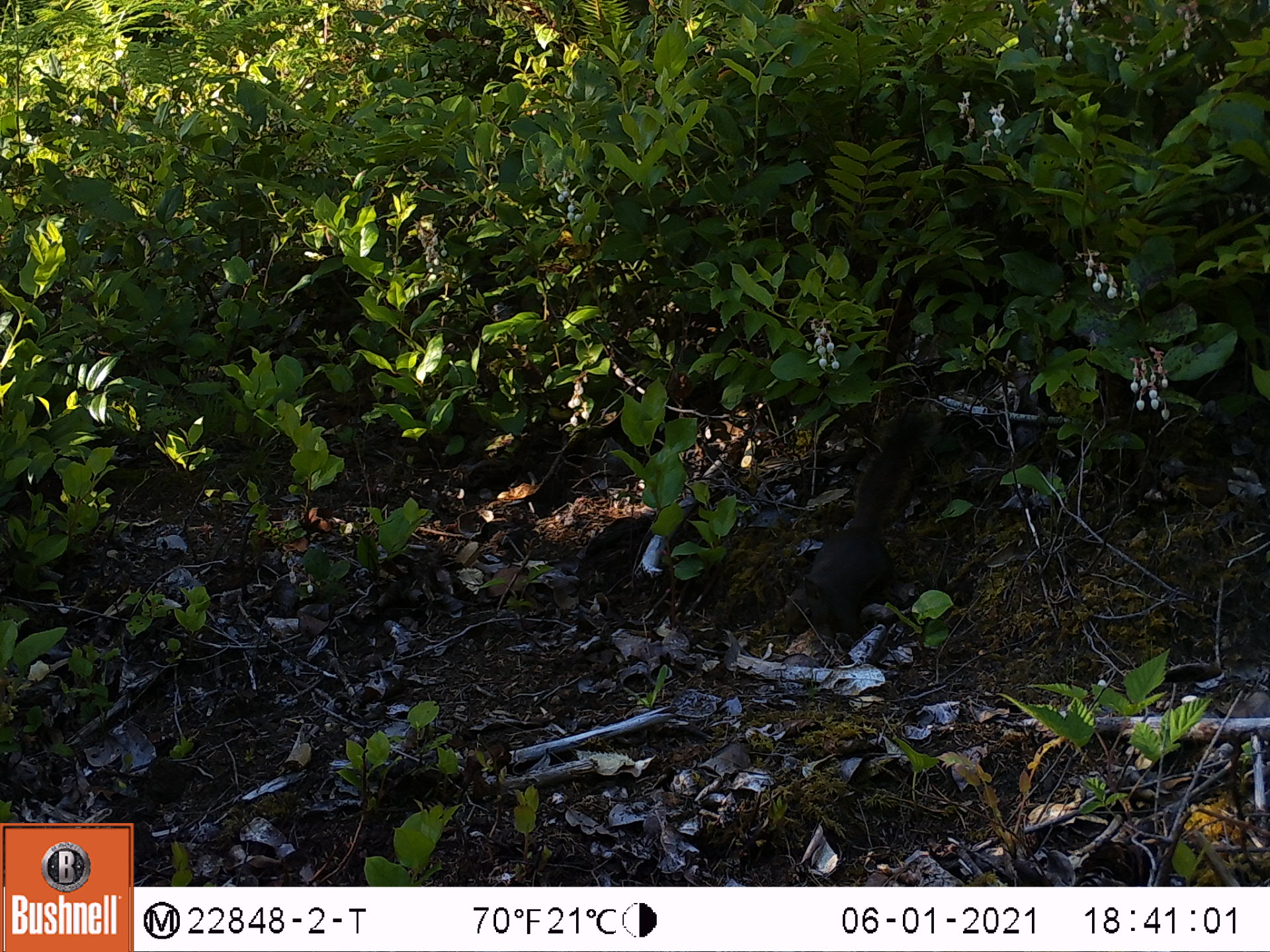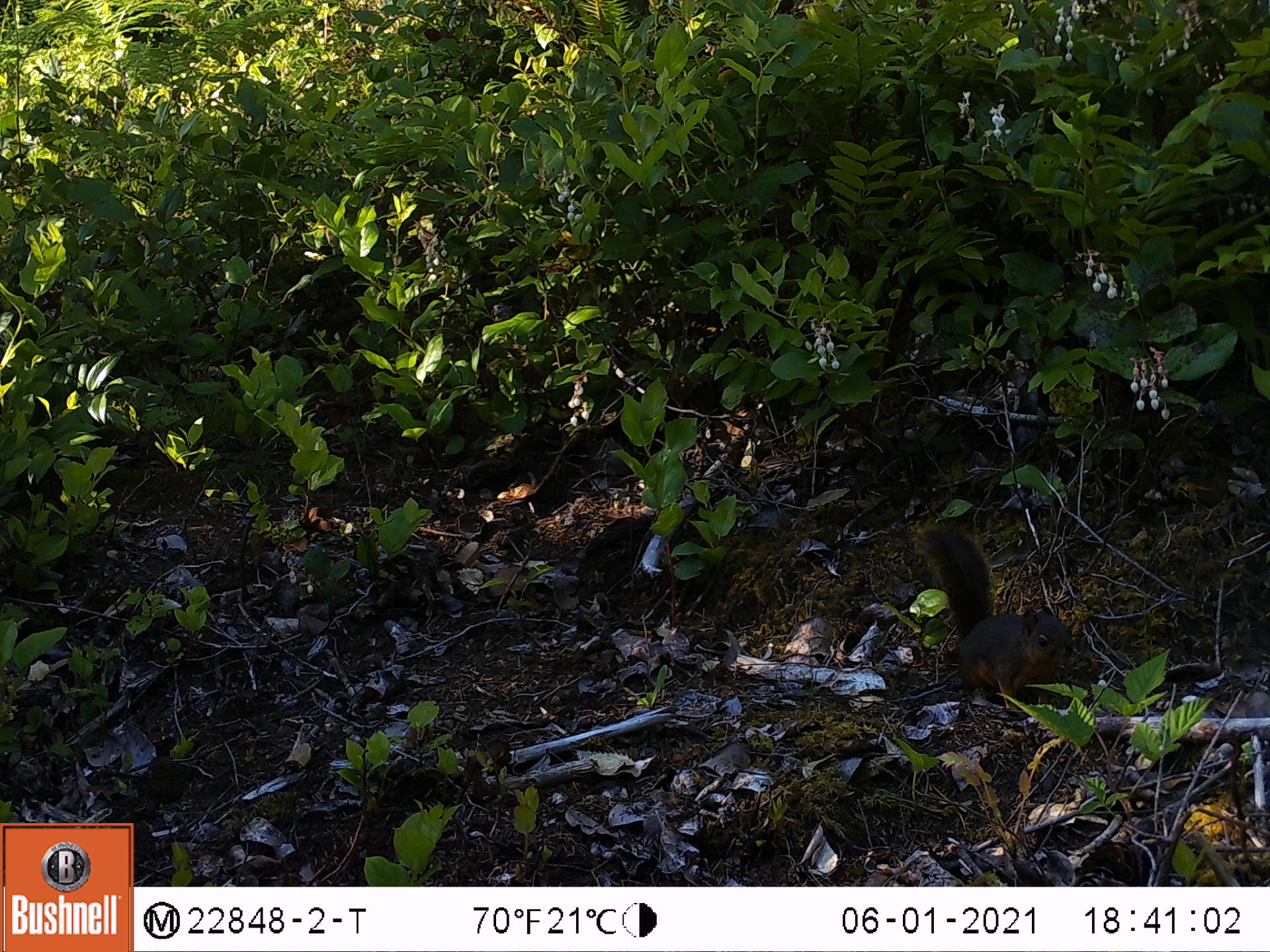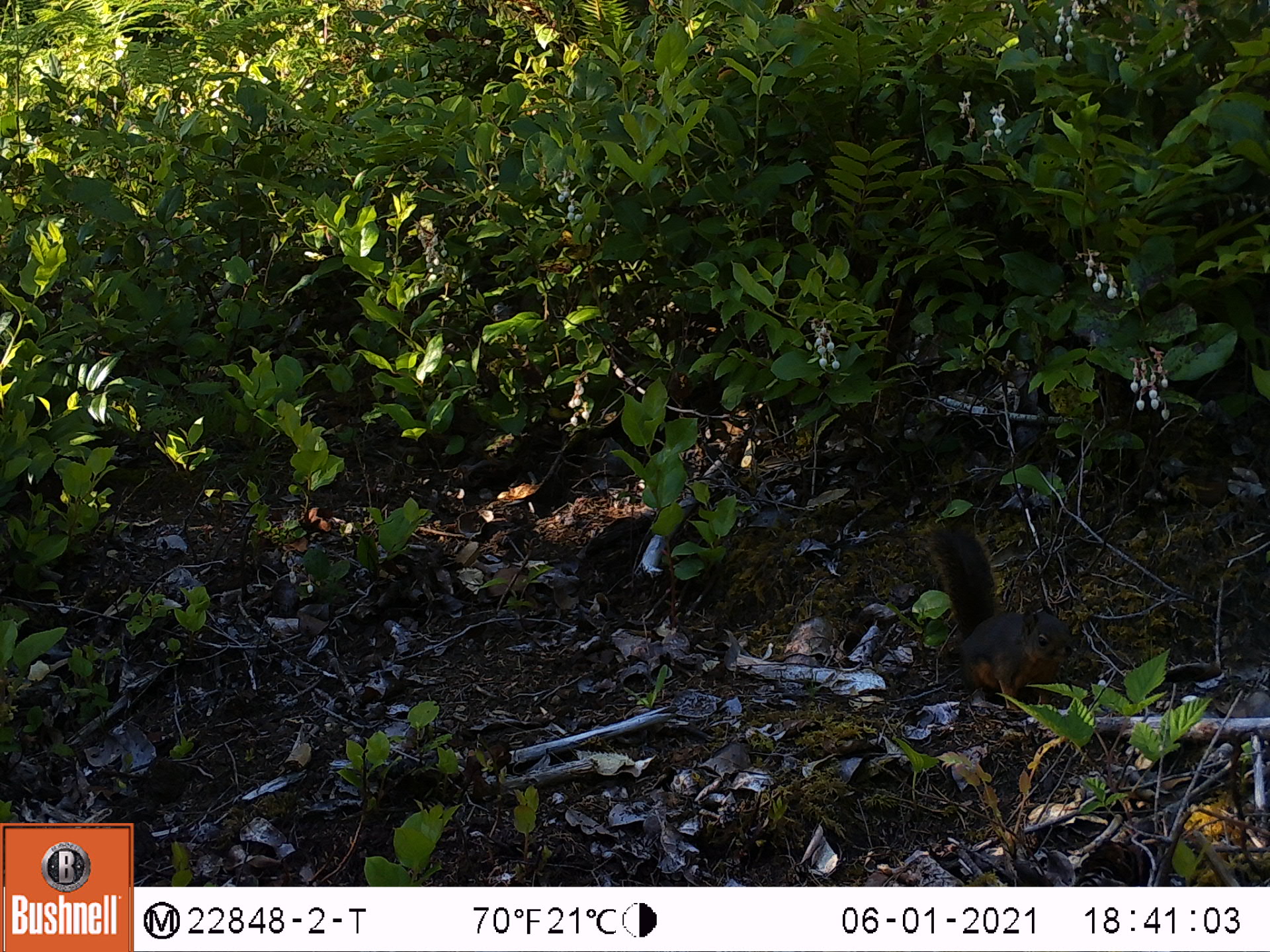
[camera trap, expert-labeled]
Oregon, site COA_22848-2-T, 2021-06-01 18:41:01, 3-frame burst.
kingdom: Animalia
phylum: Chordata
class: Mammalia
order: Rodentia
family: Sciuridae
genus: Tamiasciurus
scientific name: Tamiasciurus douglasii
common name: douglas squirrel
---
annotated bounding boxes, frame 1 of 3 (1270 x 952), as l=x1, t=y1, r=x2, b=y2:
douglas squirrel: l=773, t=398, r=947, b=655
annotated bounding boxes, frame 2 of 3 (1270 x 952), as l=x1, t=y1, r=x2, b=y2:
douglas squirrel: l=911, t=523, r=1076, b=717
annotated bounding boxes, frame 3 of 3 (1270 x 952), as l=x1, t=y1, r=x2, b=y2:
douglas squirrel: l=919, t=511, r=1081, b=720